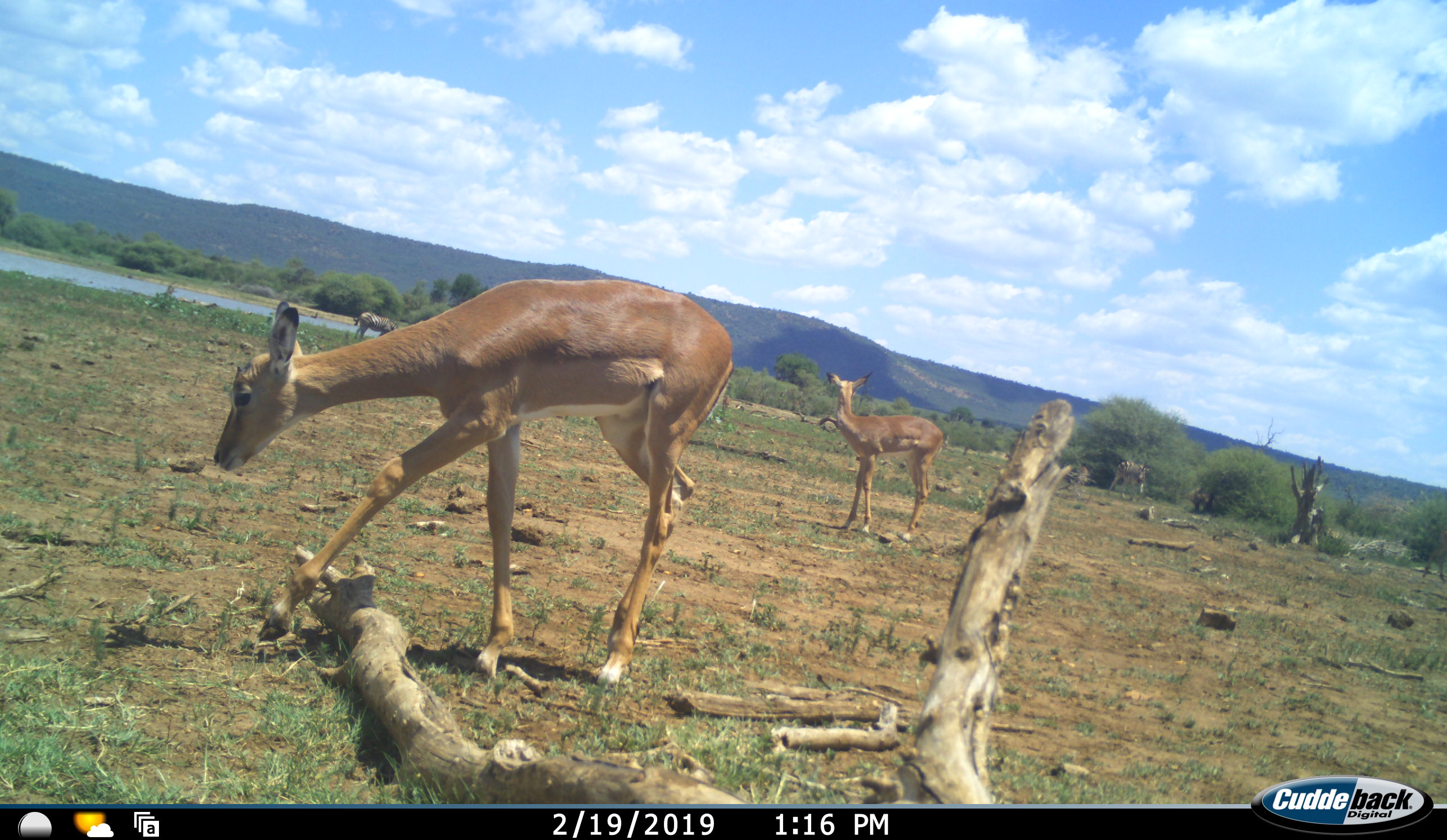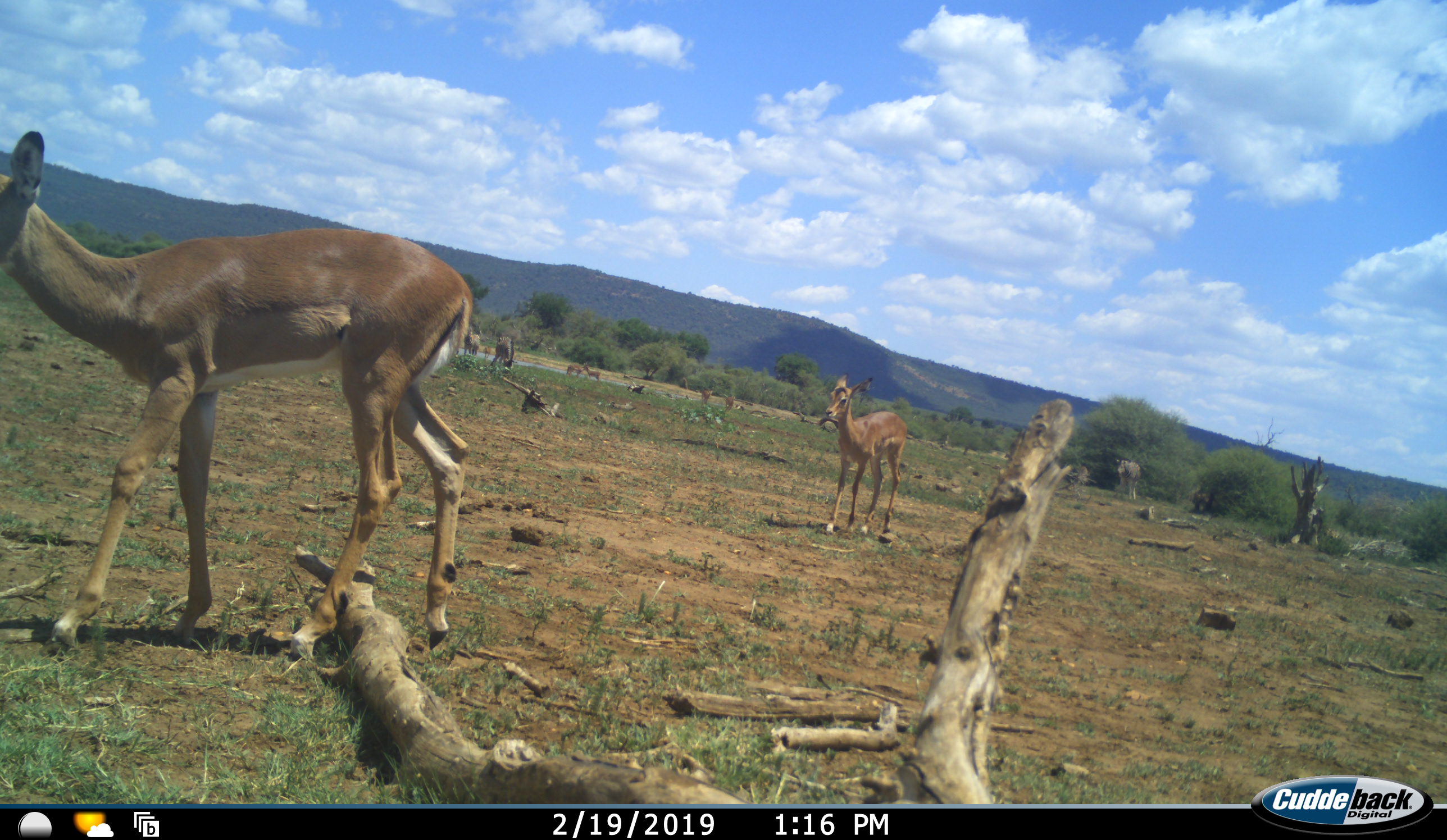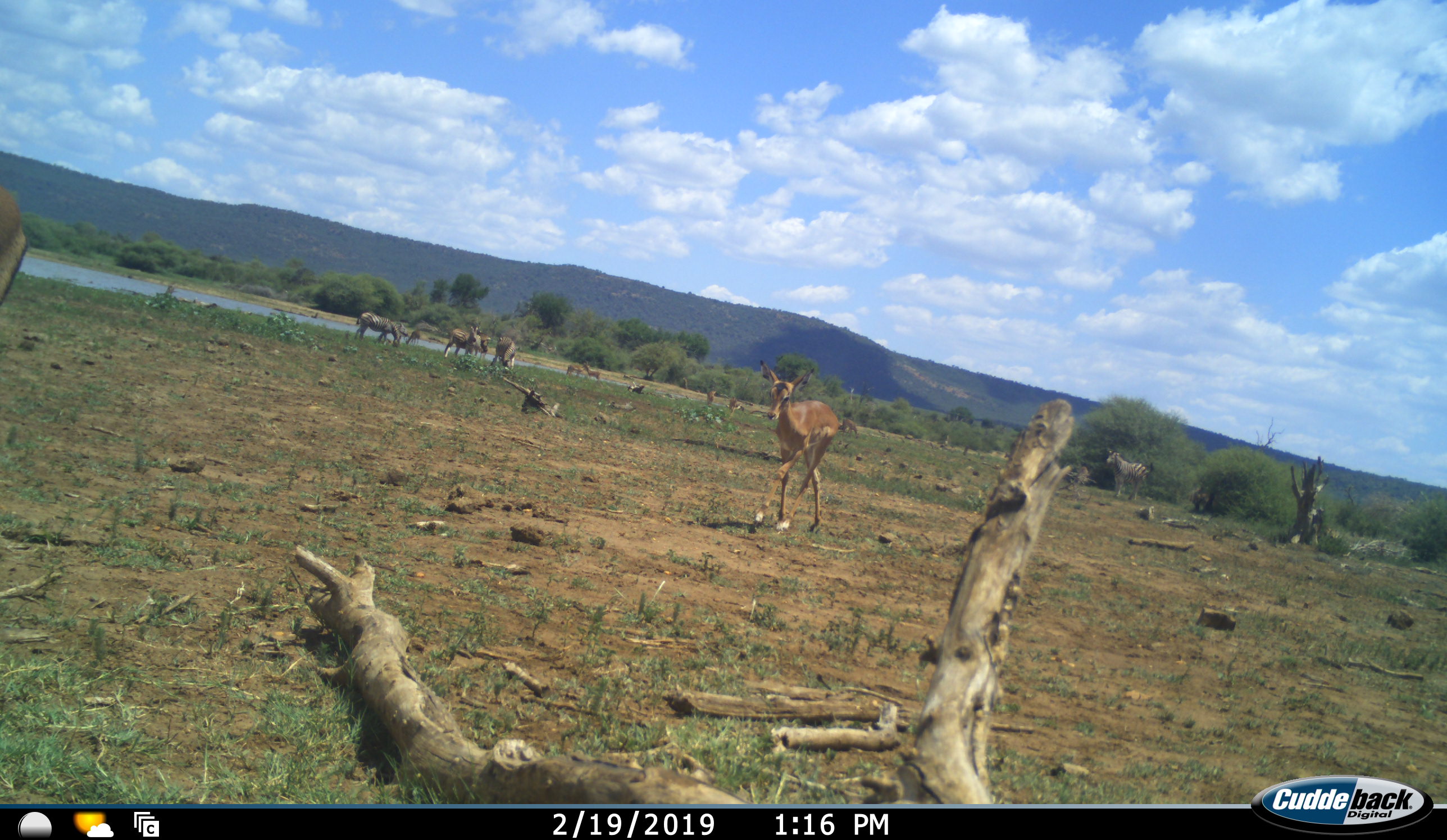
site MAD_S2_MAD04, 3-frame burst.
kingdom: Animalia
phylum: Chordata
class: Mammalia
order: Artiodactyla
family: Bovidae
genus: Aepyceros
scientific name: Aepyceros melampus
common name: impala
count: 2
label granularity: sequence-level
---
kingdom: Animalia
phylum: Chordata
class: Mammalia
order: Perissodactyla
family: Equidae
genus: Equus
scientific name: Equus quagga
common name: plains zebra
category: zebraplains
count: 4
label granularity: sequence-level